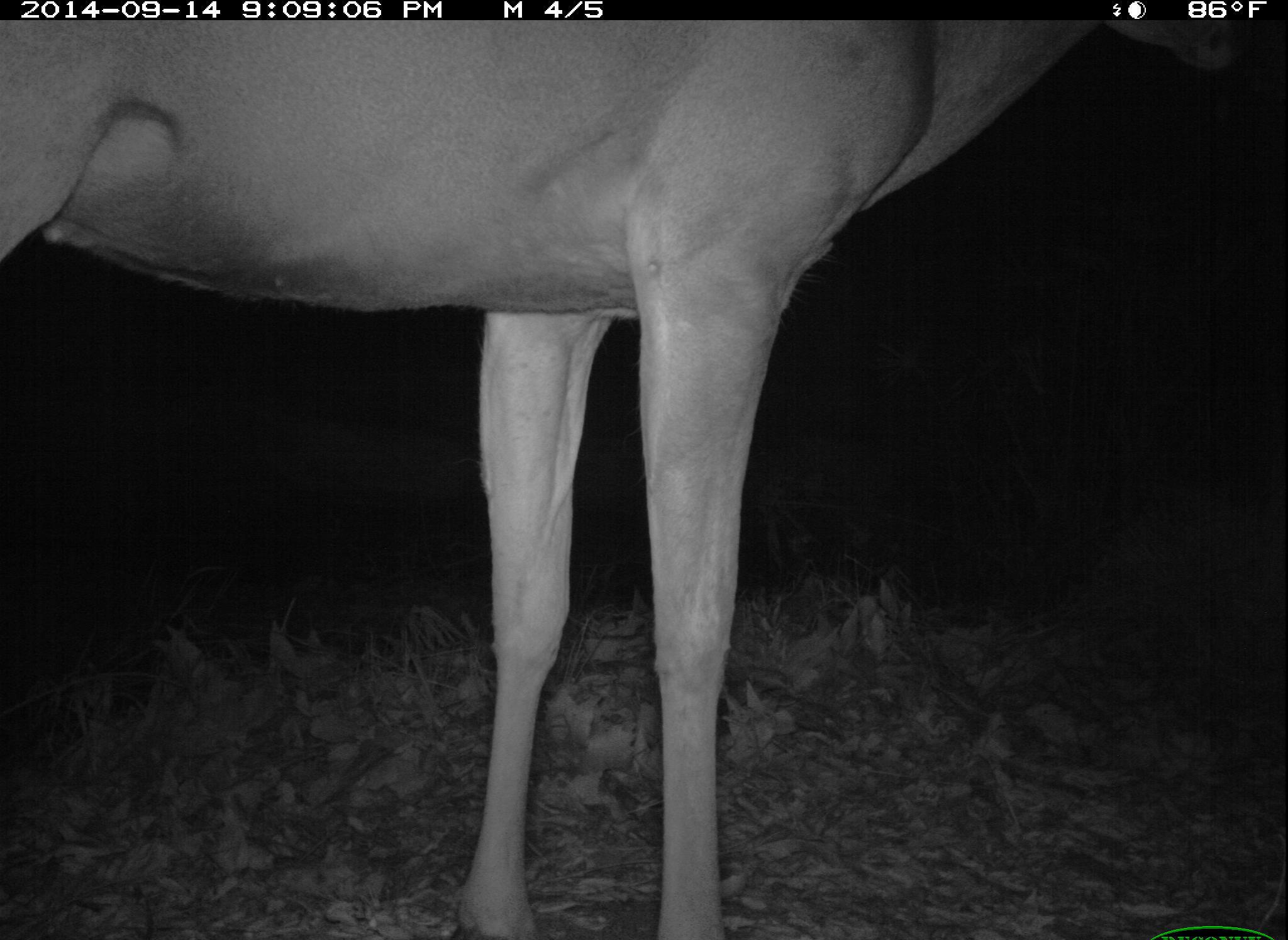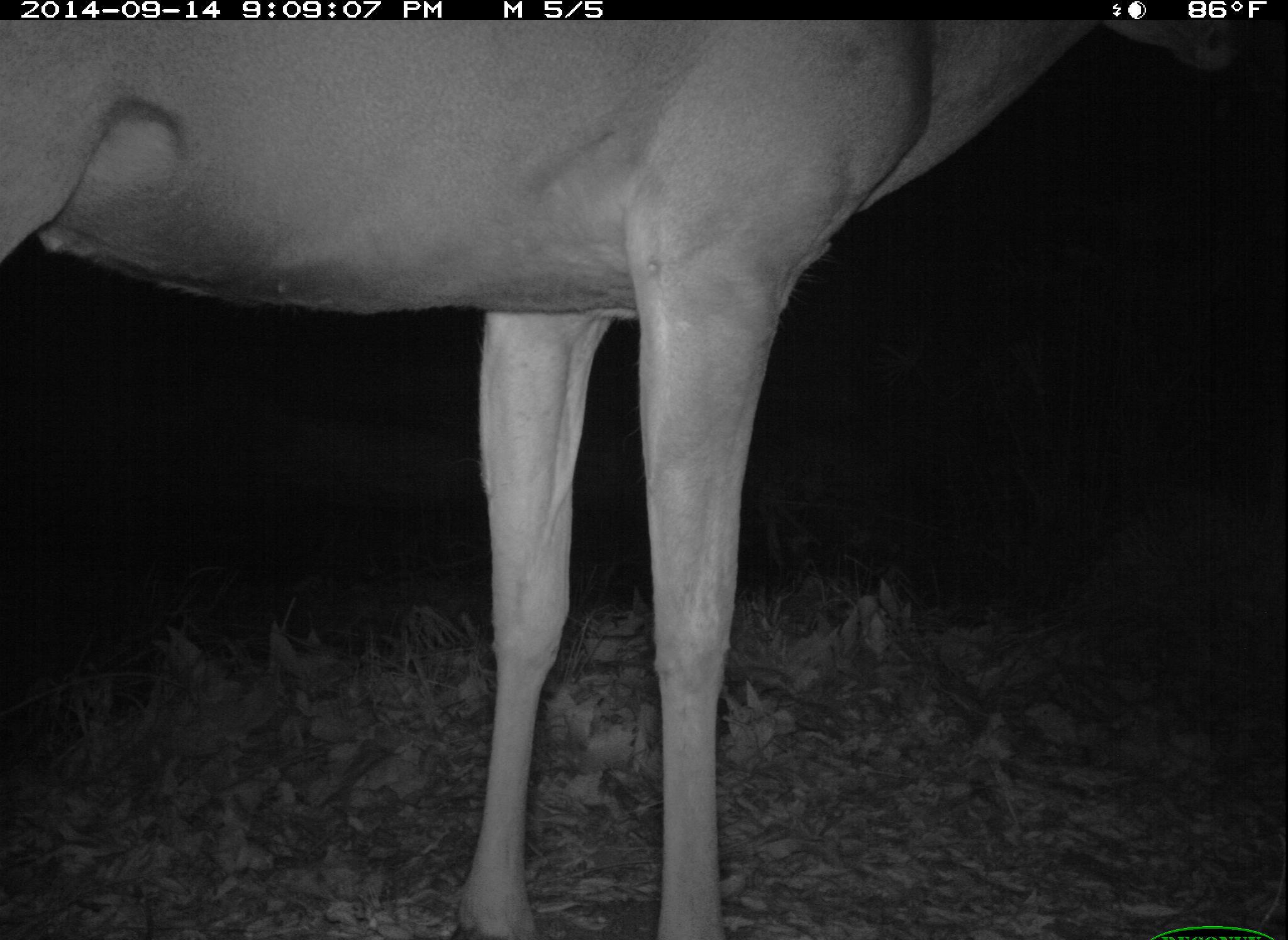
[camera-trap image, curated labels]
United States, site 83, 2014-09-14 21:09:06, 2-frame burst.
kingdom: Animalia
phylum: Chordata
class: Mammalia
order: Artiodactyla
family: Cervidae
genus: Odocoileus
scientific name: Odocoileus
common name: deer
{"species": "deer (Odocoileus)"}